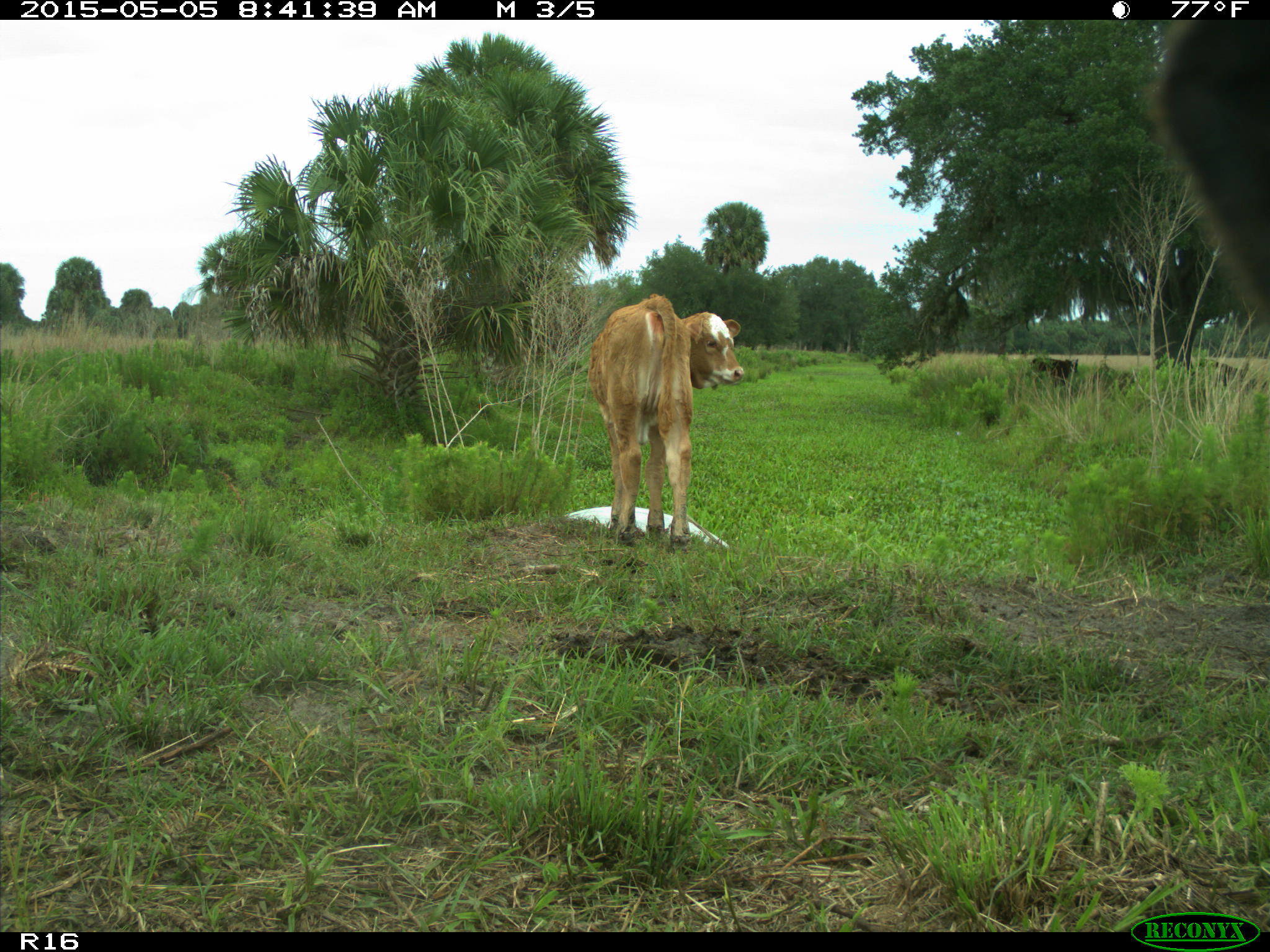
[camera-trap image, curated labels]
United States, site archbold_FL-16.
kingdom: Animalia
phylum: Chordata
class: Mammalia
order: Artiodactyla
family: Bovidae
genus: Bos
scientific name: Bos taurus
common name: domestic cow